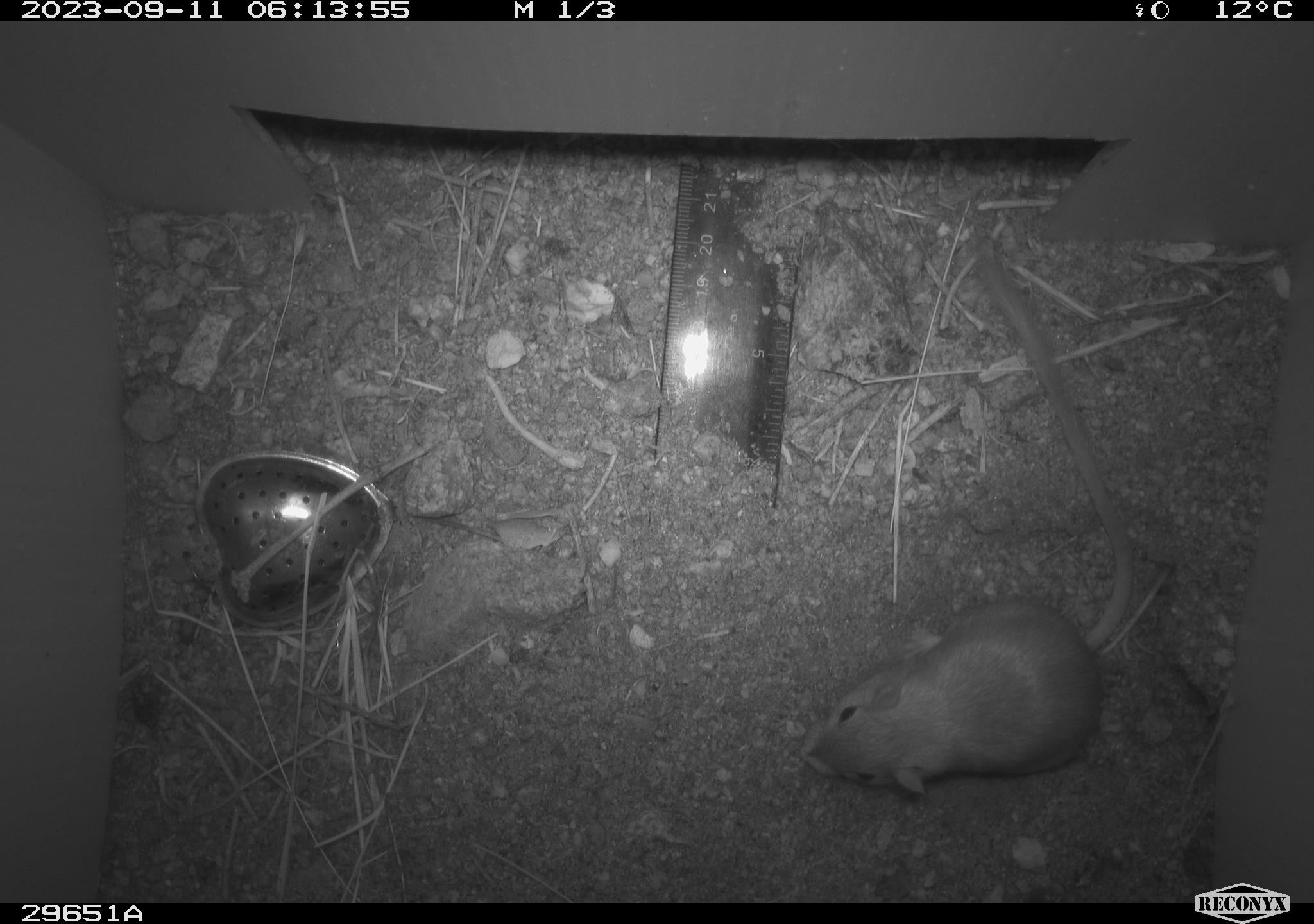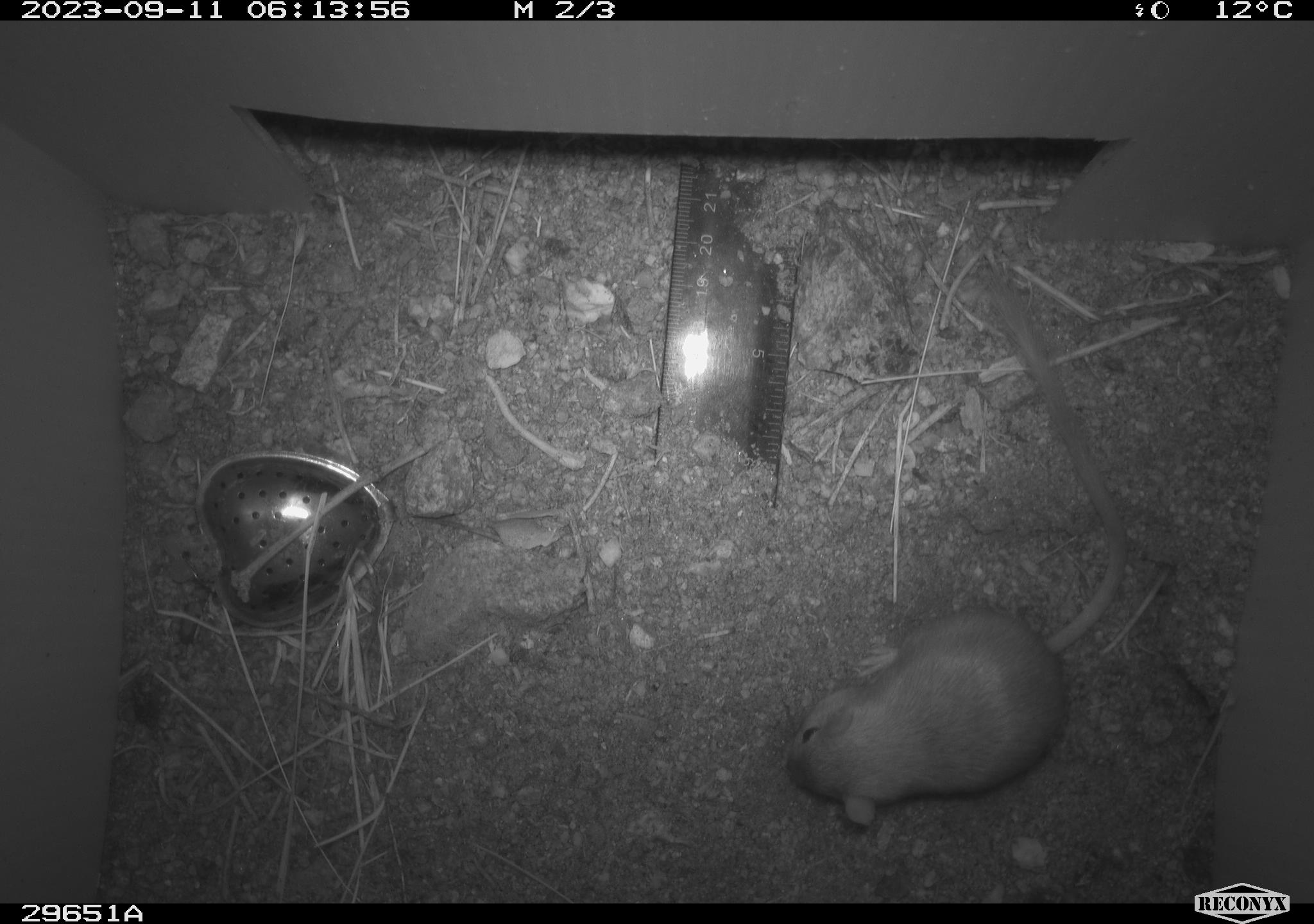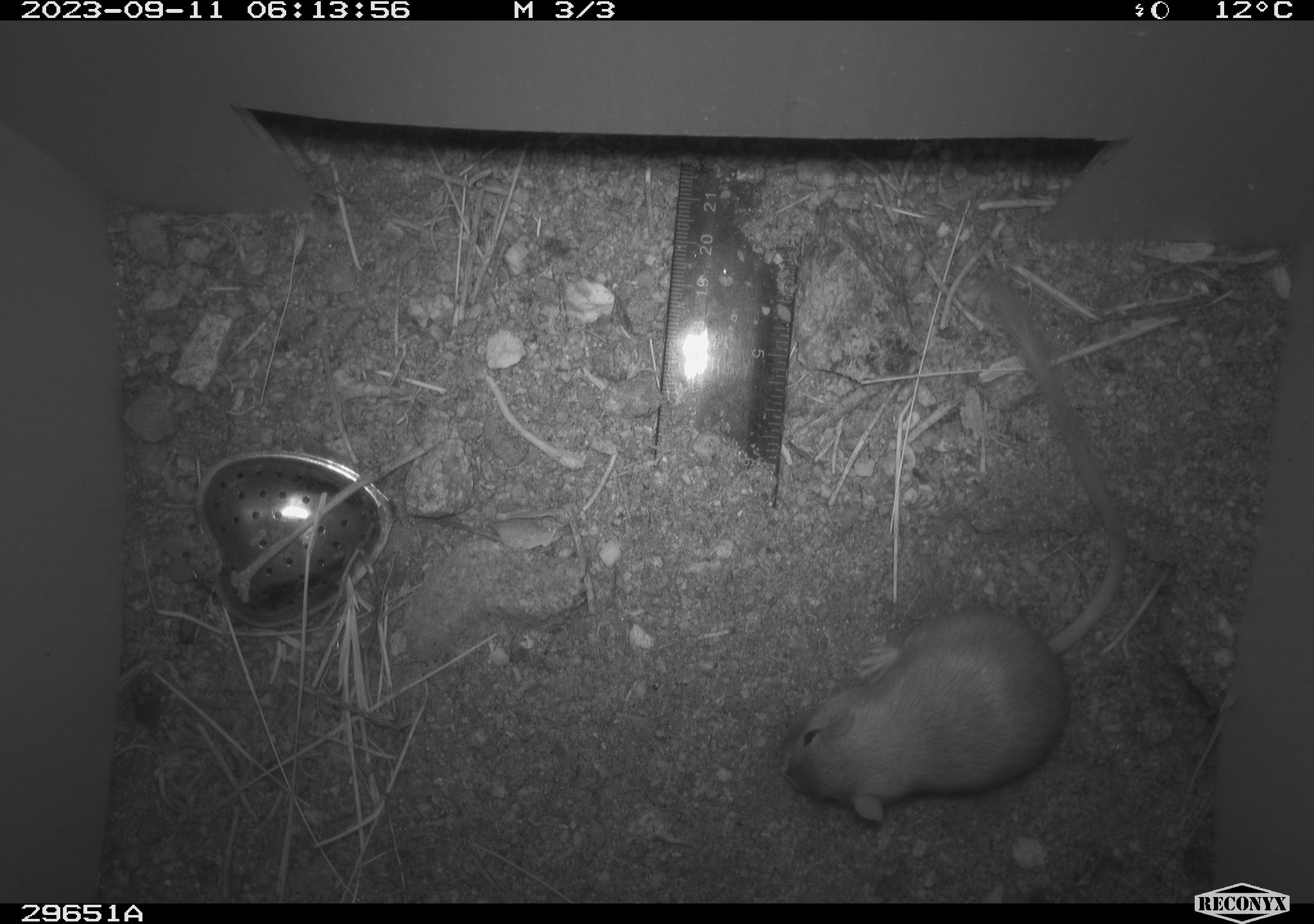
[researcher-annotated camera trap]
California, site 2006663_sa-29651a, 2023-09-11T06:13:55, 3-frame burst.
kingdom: Animalia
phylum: Chordata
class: Mammalia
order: Rodentia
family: Heteromyidae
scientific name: Heteromyidae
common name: kangaroo rats and pocket mice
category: heteromyidae family